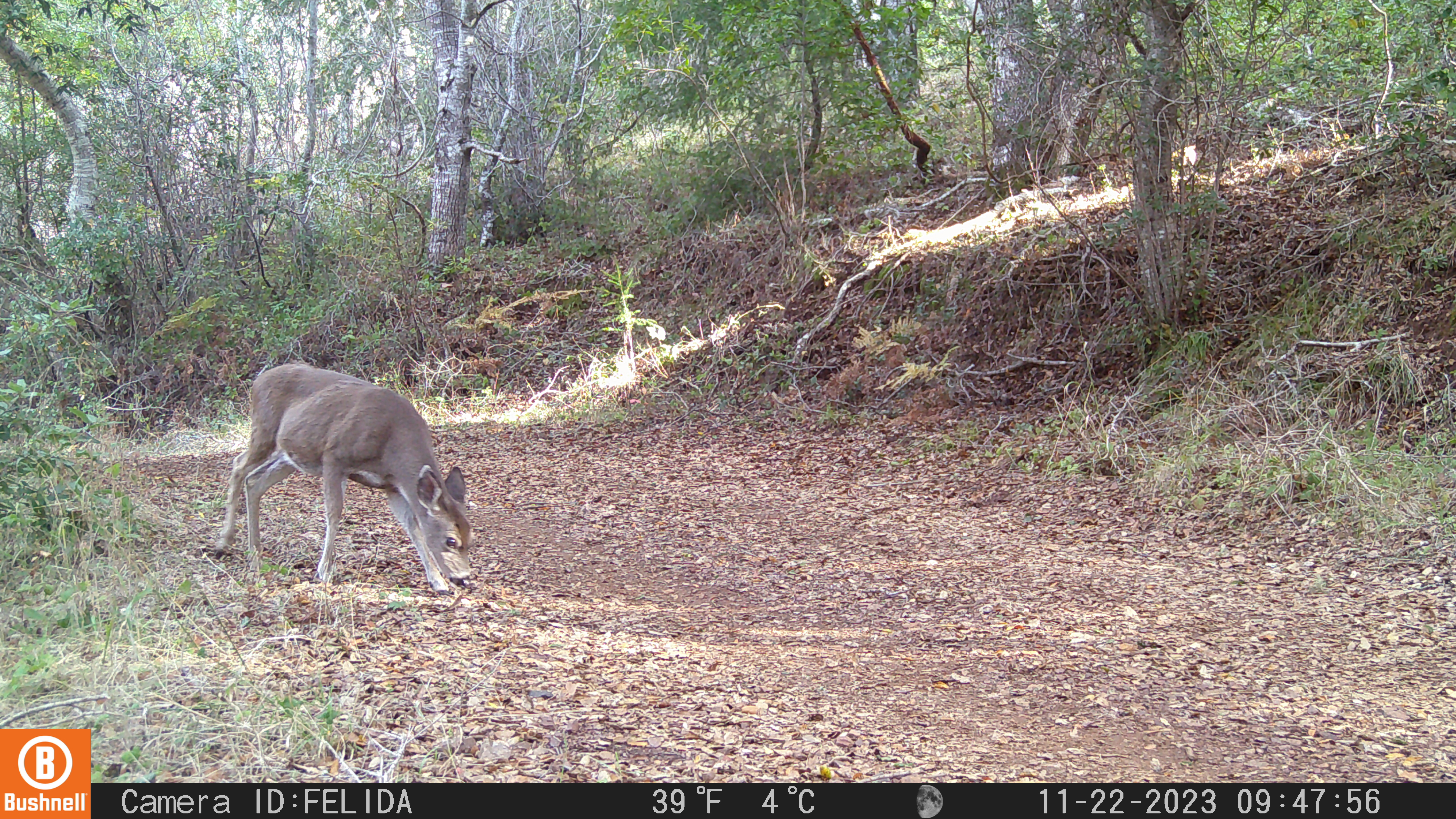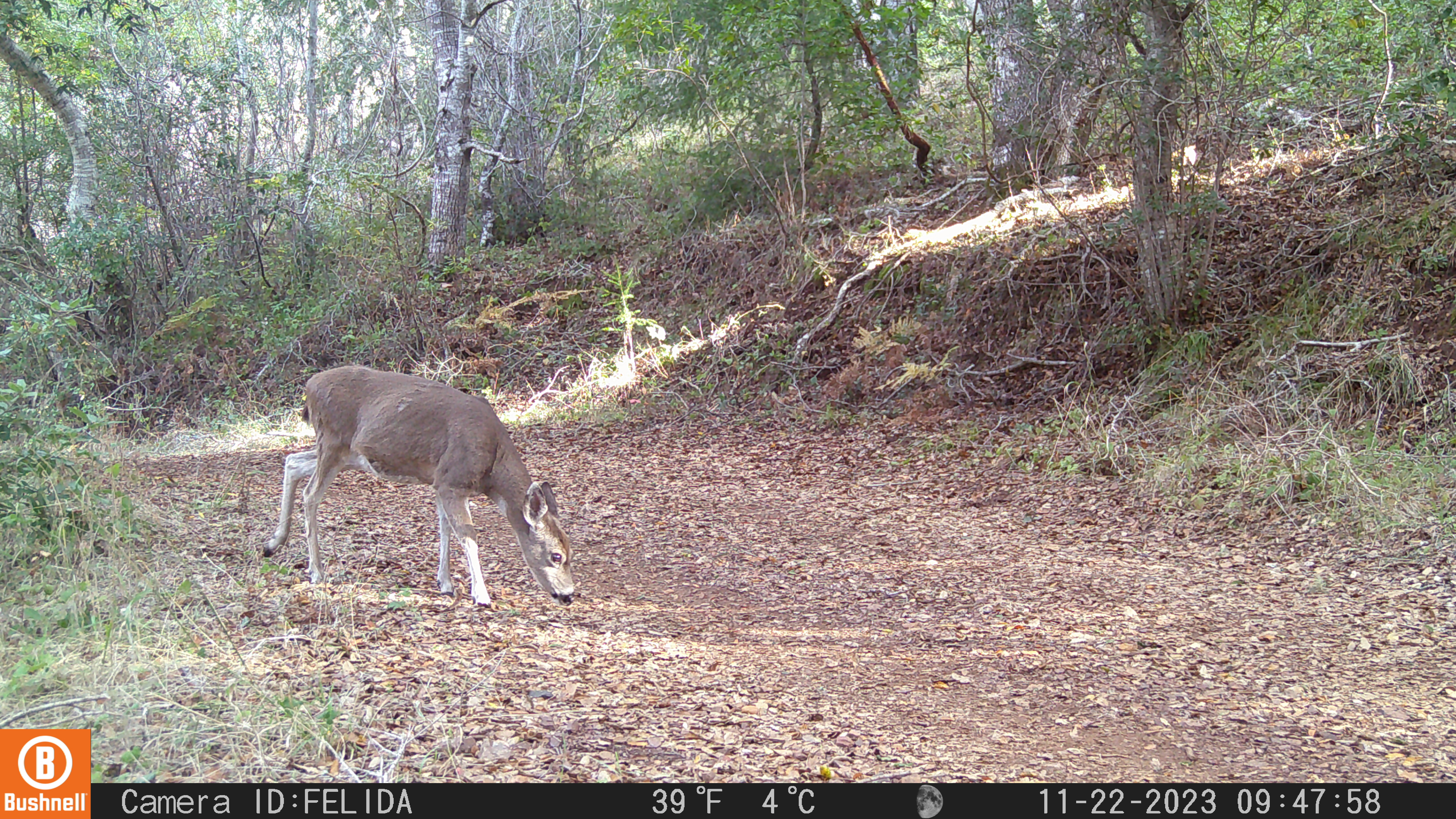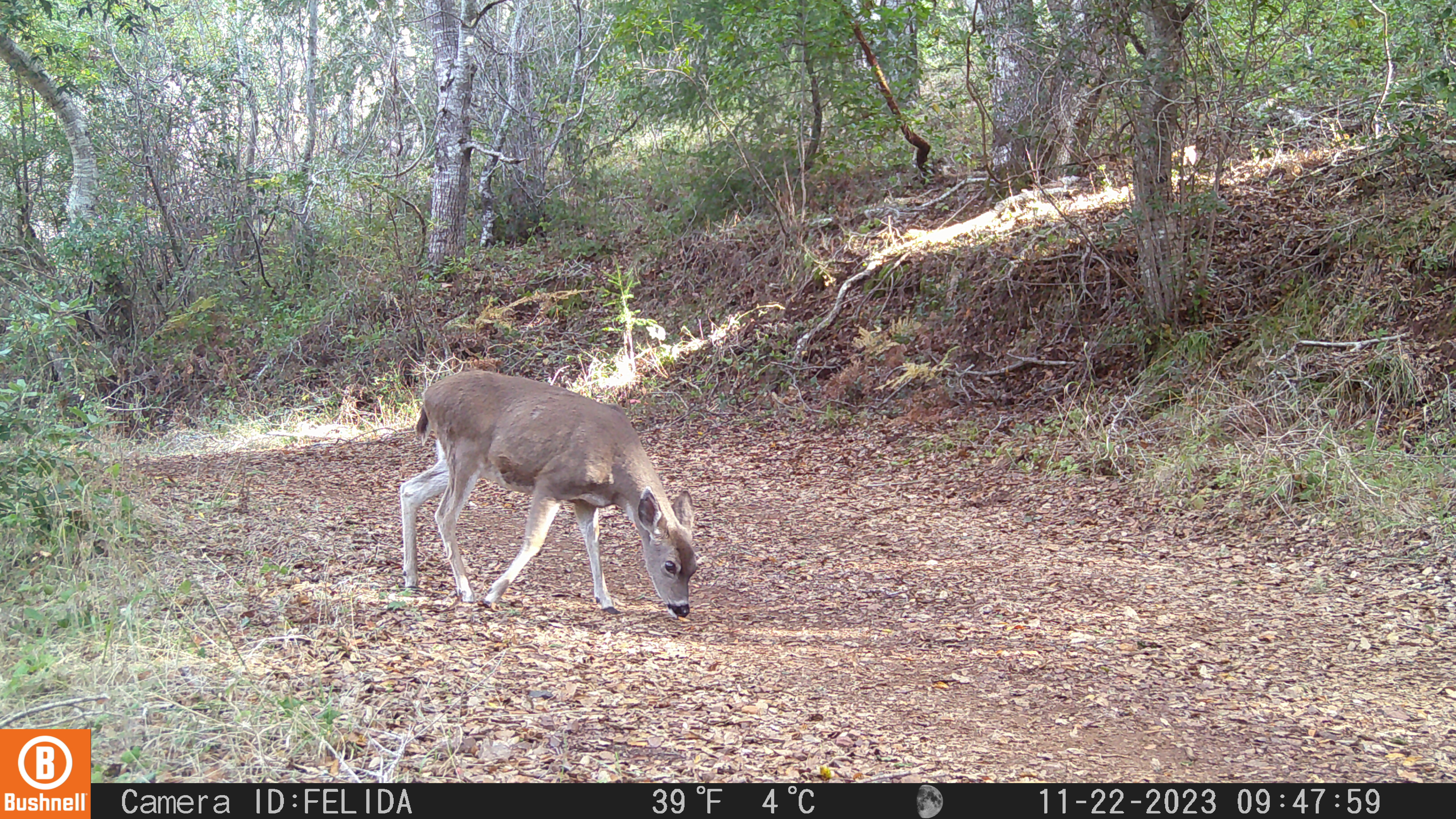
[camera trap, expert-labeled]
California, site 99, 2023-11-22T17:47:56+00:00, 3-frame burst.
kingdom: Animalia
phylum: Chordata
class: Mammalia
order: Artiodactyla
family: Cervidae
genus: Odocoileus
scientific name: Odocoileus hemionus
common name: mule deer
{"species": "mule deer (Odocoileus hemionus)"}